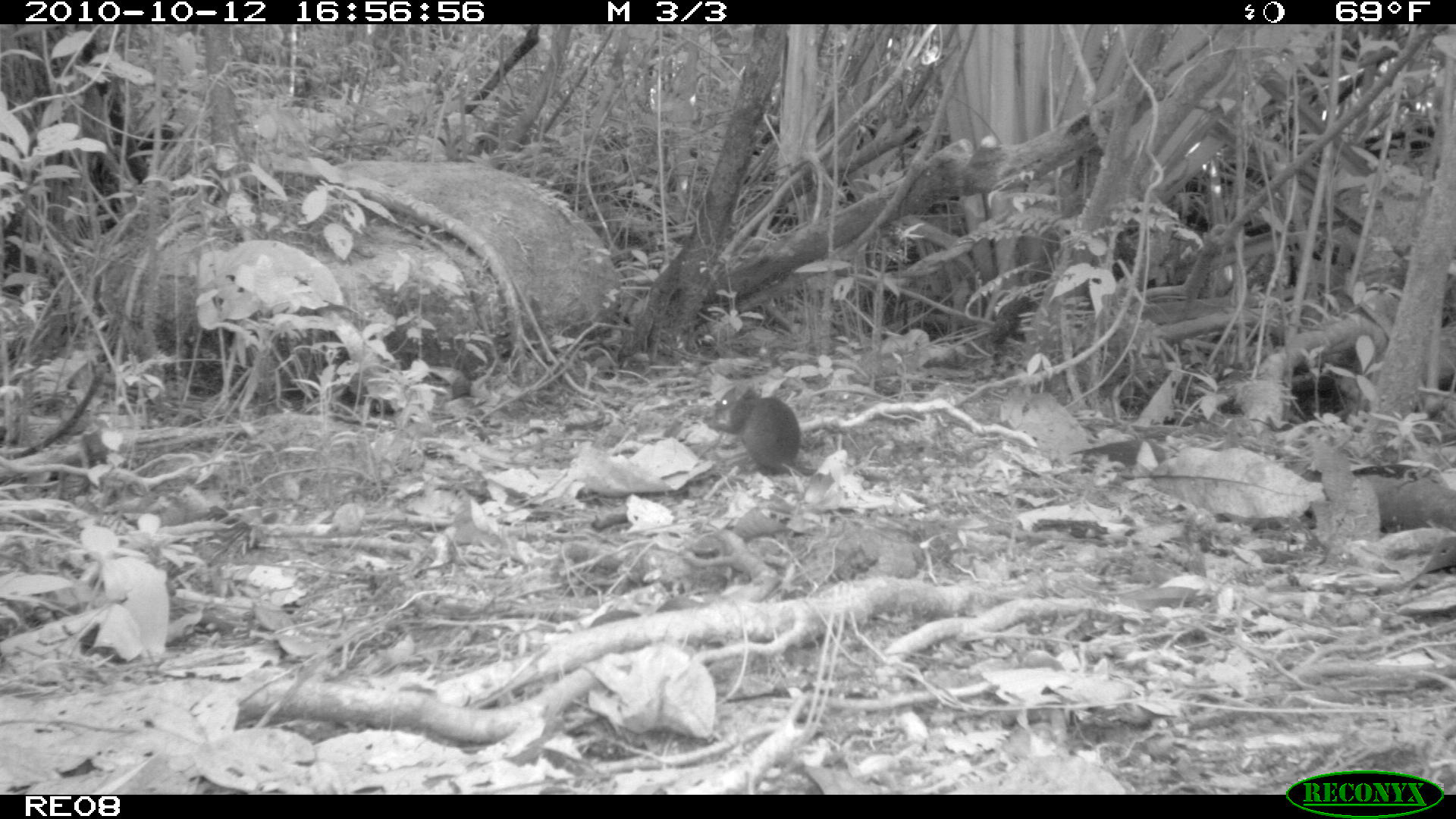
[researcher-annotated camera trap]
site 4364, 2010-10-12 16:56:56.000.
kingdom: Animalia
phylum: Chordata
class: Mammalia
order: Rodentia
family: Muridae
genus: Rattus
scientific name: Rattus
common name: rodent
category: unknown rat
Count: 1.